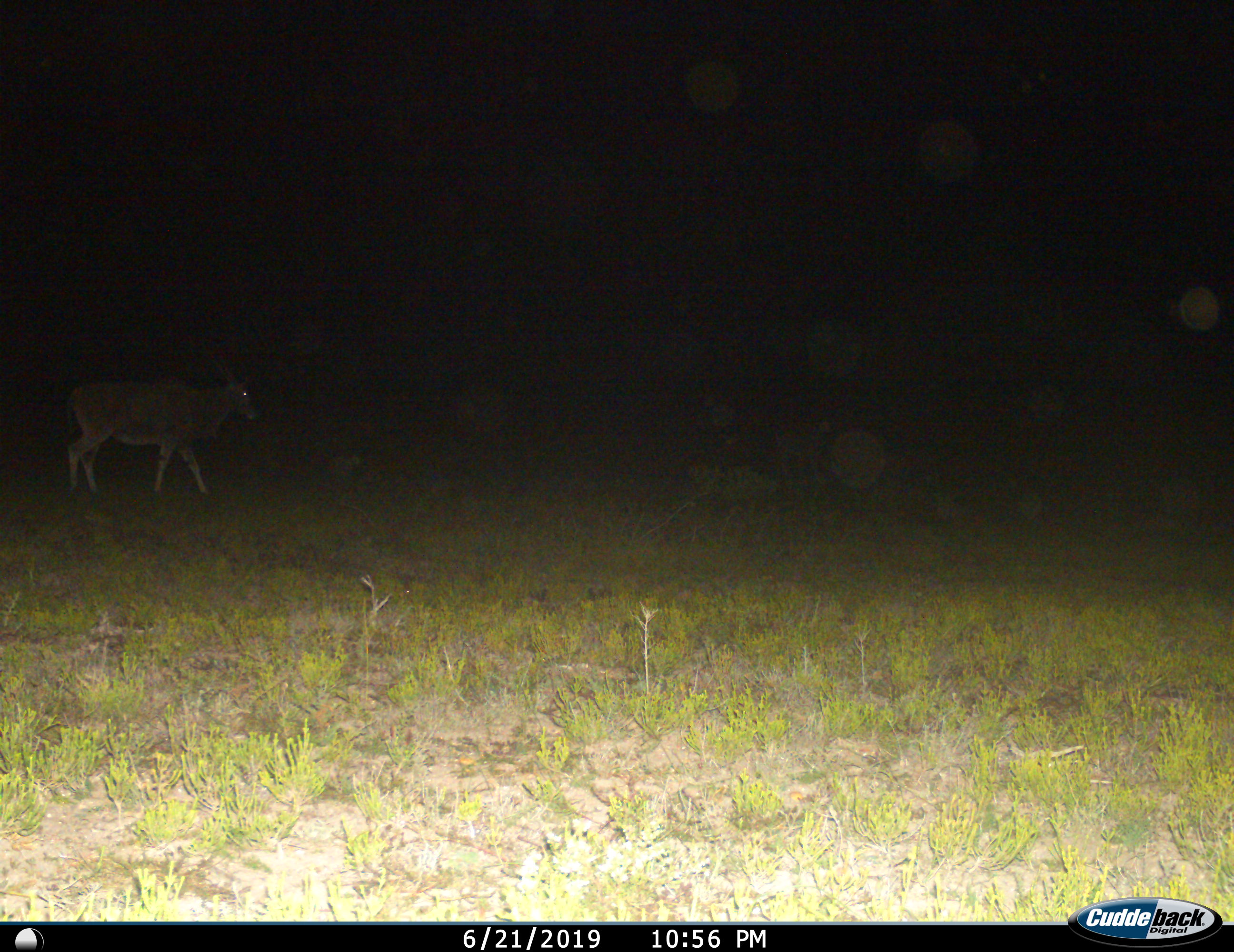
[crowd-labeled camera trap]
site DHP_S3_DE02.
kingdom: Animalia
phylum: Chordata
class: Mammalia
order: Artiodactyla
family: Bovidae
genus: Tragelaphus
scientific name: Tragelaphus oryx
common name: eland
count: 1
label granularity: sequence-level